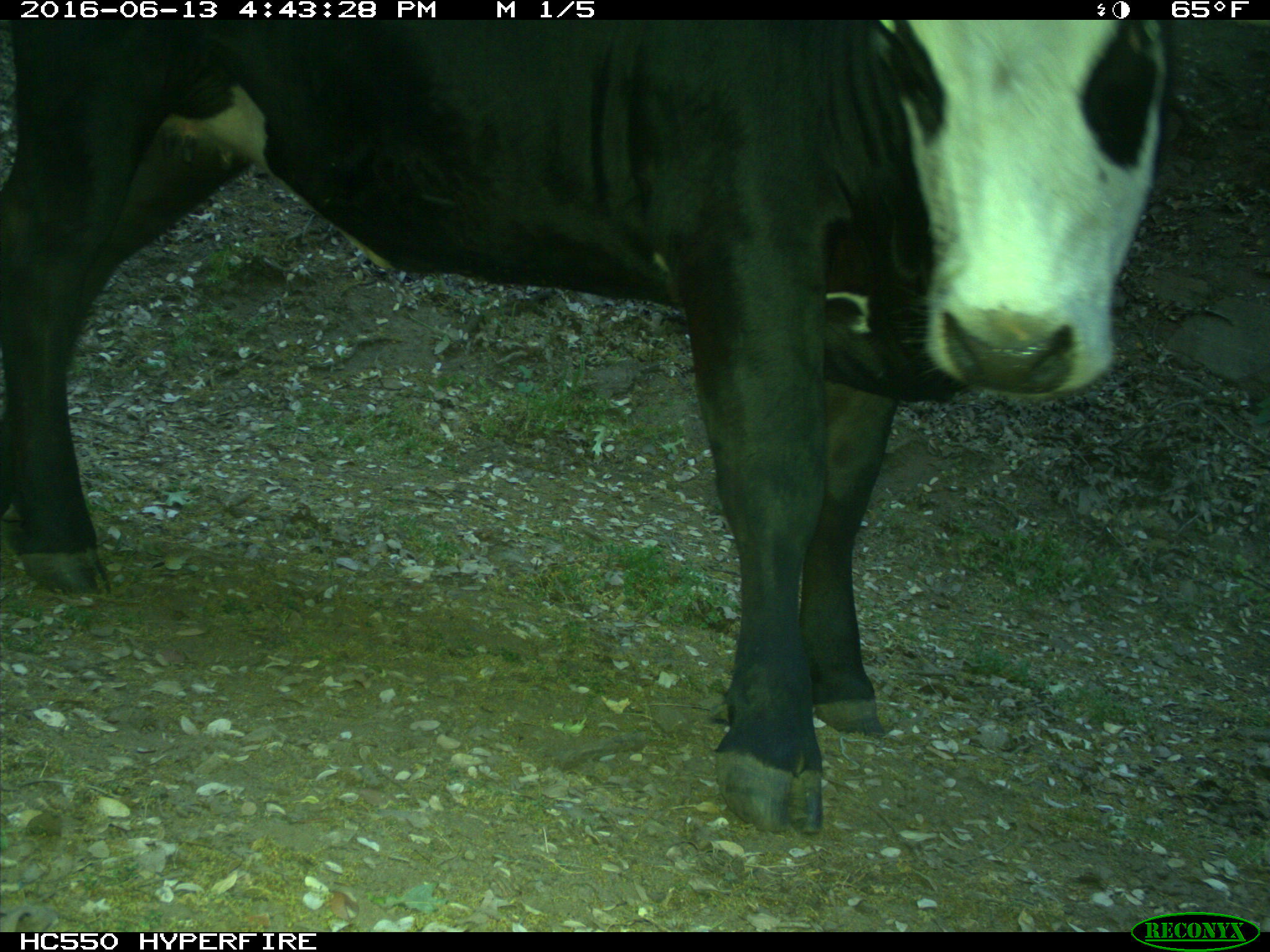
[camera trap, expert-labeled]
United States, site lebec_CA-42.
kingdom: Animalia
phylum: Chordata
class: Mammalia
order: Artiodactyla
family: Bovidae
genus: Bos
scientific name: Bos taurus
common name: domestic cow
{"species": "Bos taurus (domestic cow)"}